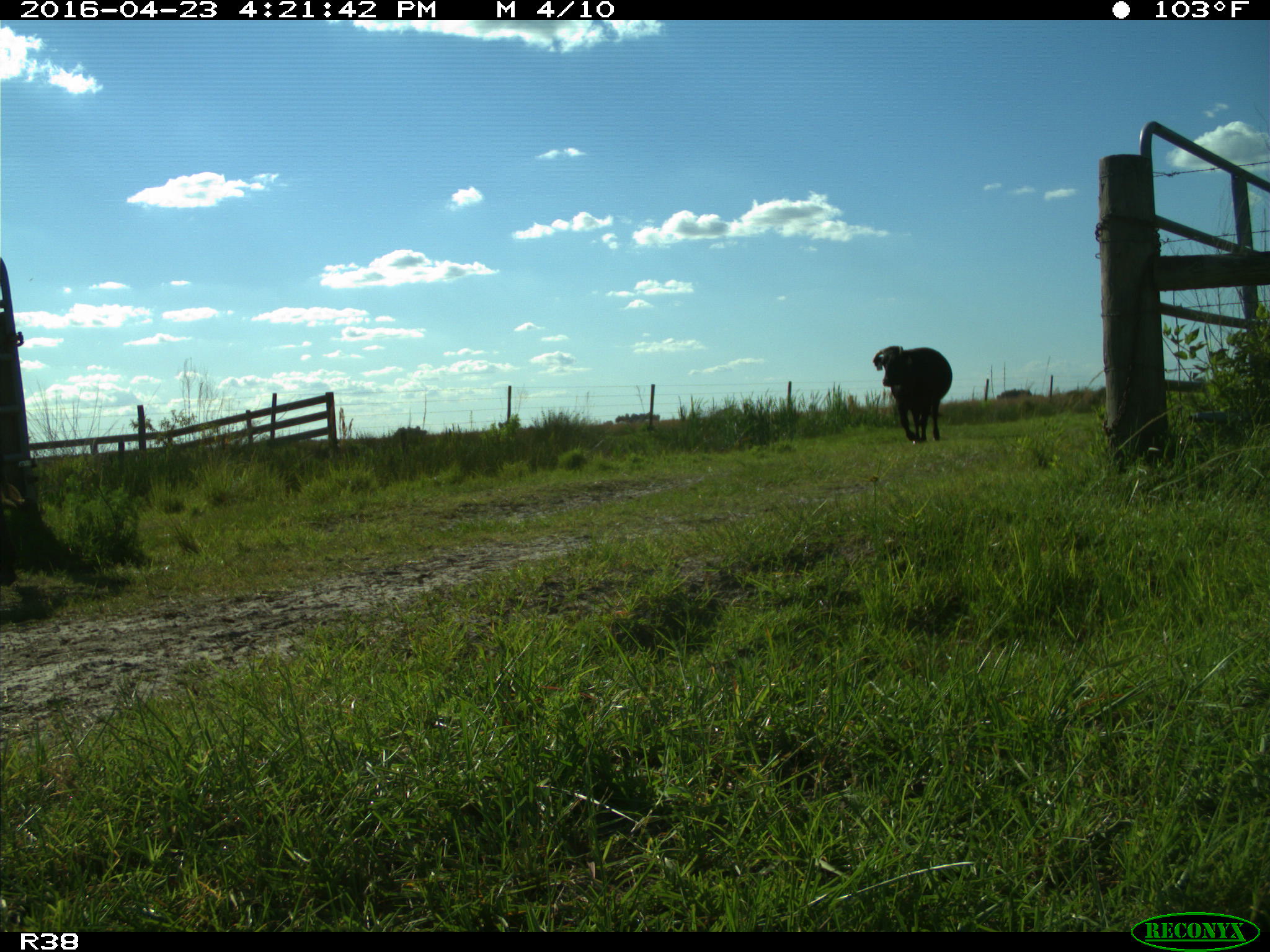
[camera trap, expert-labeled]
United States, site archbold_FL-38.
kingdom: Animalia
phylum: Chordata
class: Mammalia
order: Artiodactyla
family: Bovidae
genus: Bos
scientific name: Bos taurus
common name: domestic cow